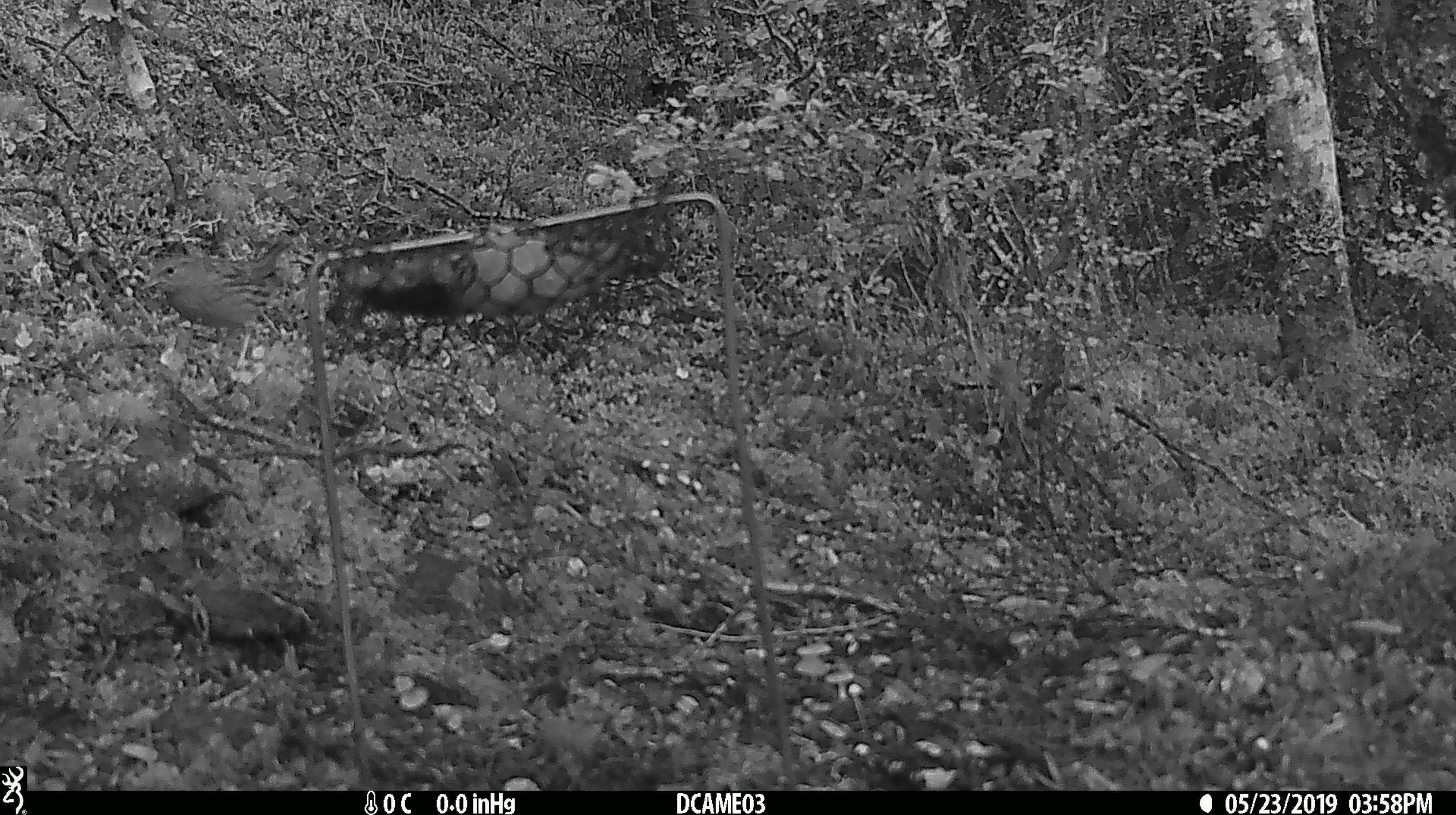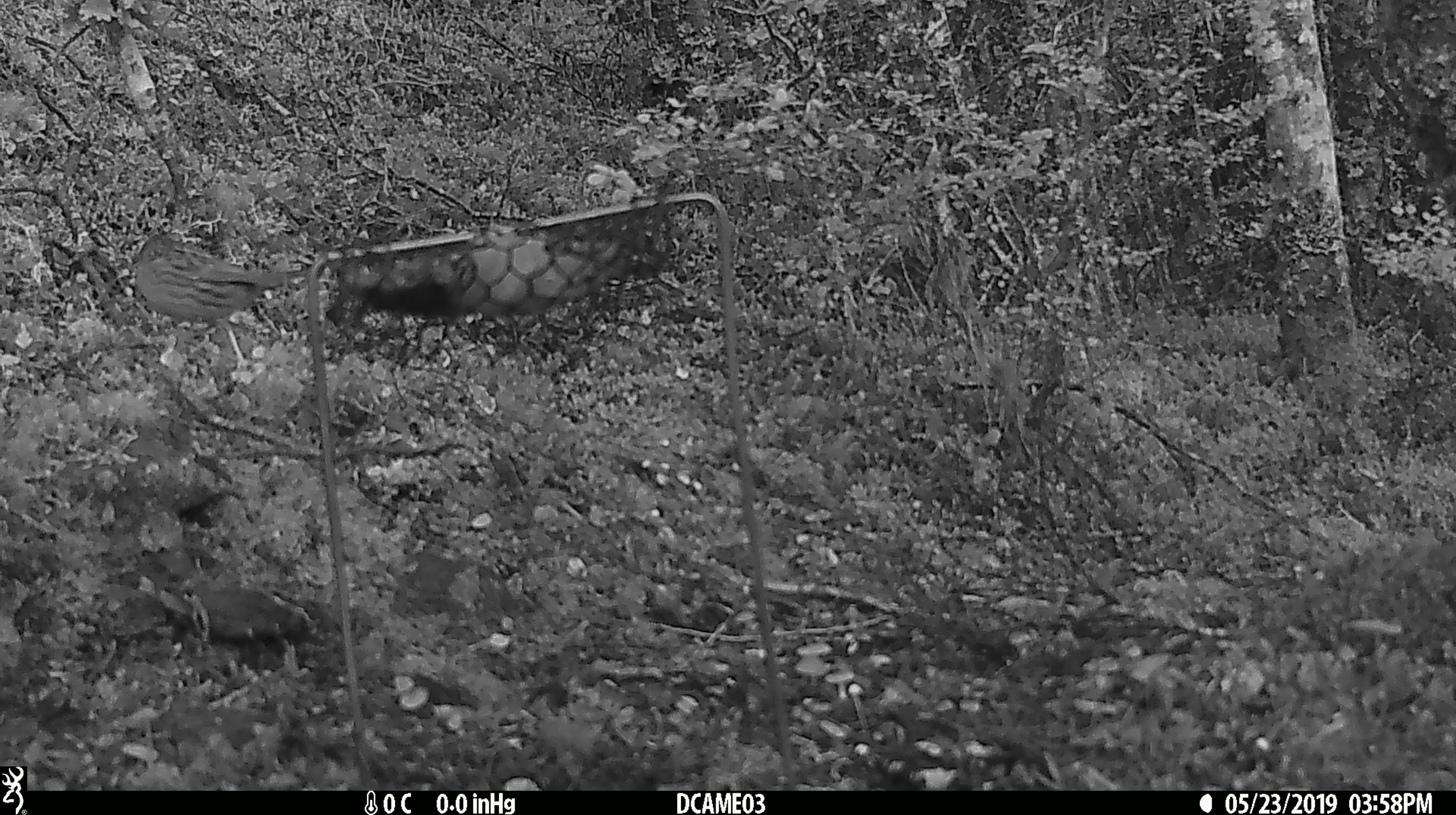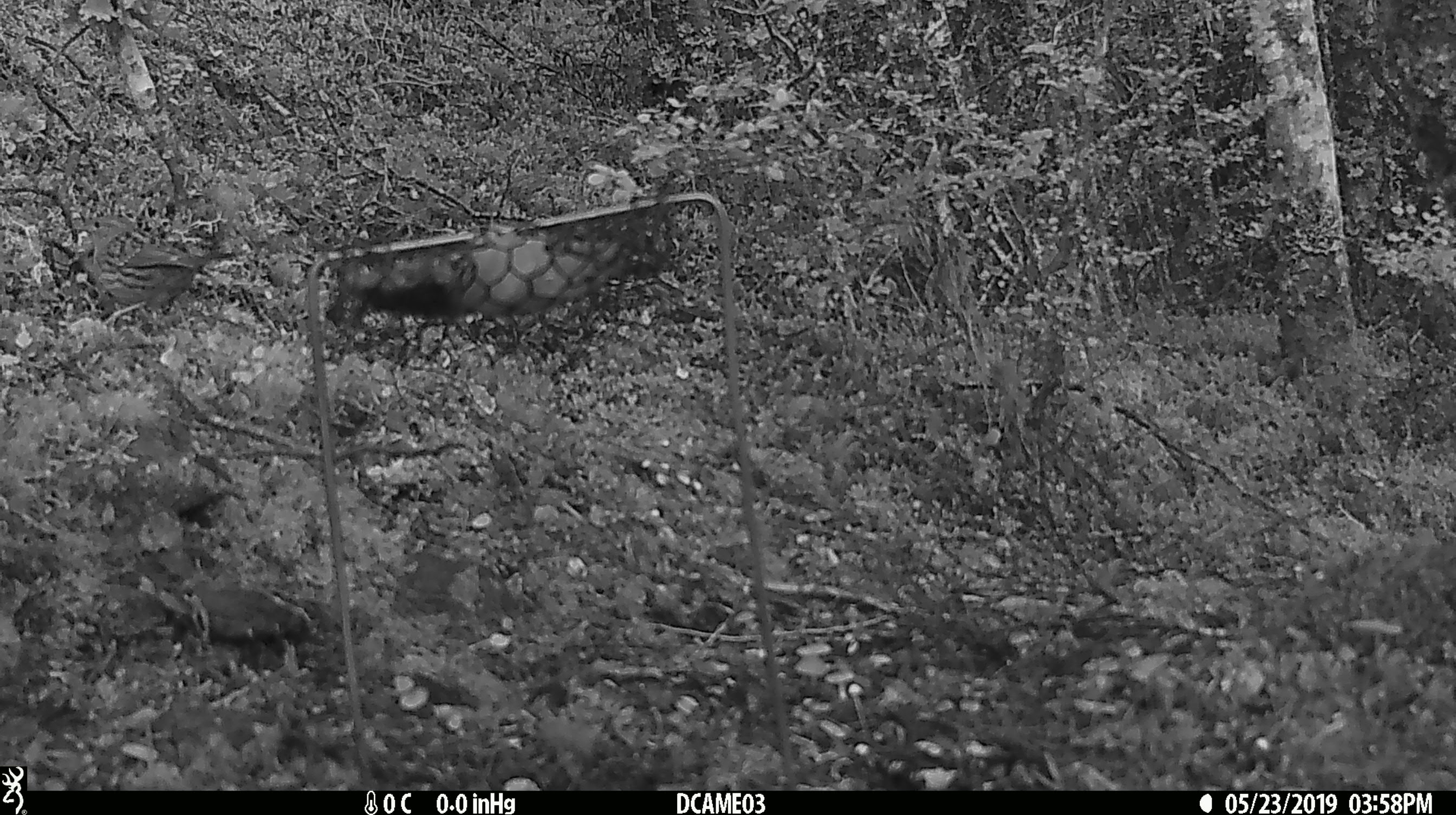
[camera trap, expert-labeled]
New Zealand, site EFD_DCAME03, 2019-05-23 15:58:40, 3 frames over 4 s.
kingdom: Animalia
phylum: Chordata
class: Aves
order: Passeriformes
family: Prunellidae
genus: Prunella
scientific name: Prunella modularis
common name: dunnock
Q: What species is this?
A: Dunnock (Prunella modularis).